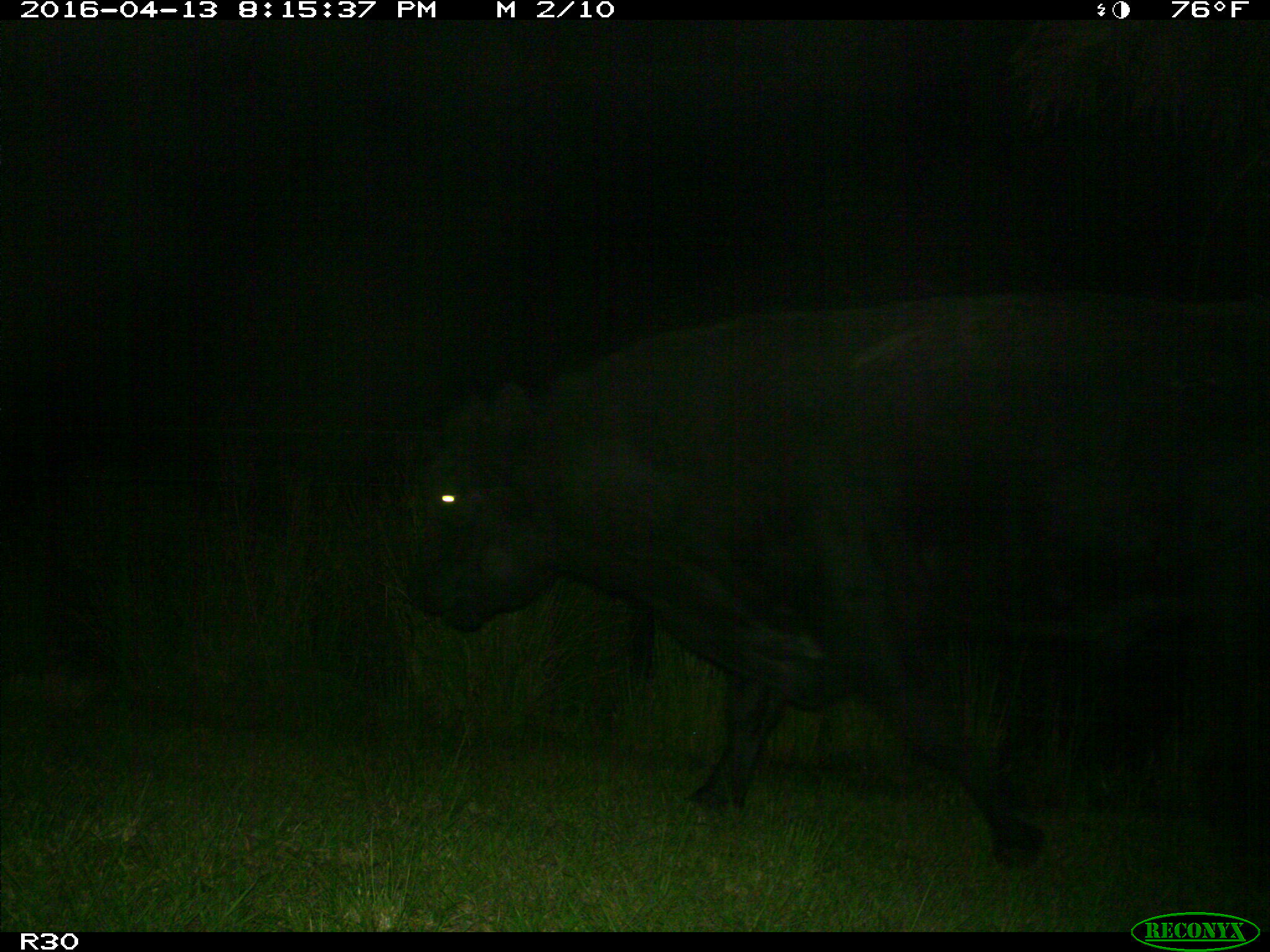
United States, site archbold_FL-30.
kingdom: Animalia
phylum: Chordata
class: Mammalia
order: Artiodactyla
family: Bovidae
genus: Bos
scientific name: Bos taurus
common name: domestic cow